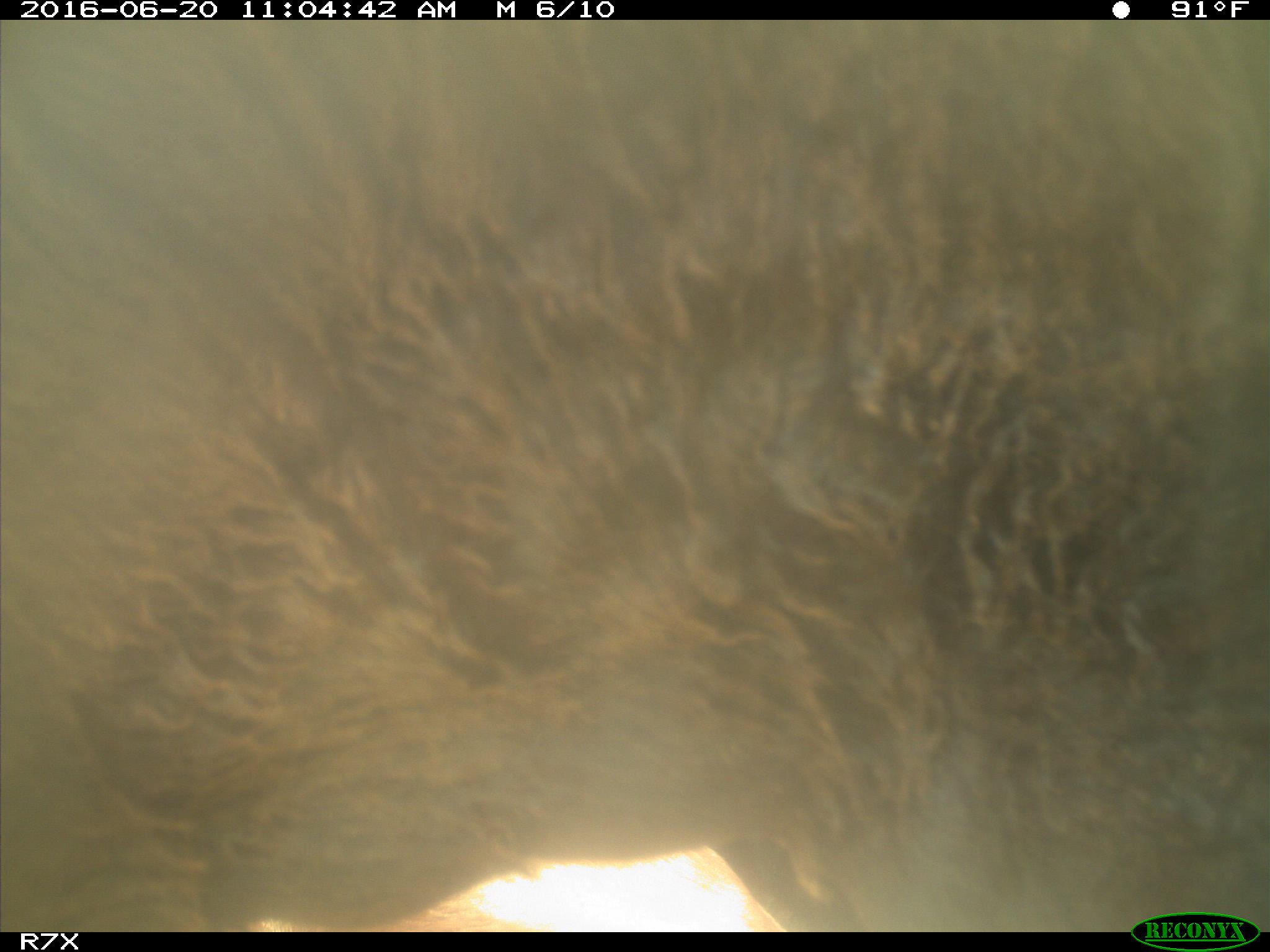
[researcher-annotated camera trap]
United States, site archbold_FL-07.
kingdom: Animalia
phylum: Chordata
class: Mammalia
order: Artiodactyla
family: Bovidae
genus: Bos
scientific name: Bos taurus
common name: domestic cow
Bos taurus (domestic cow).